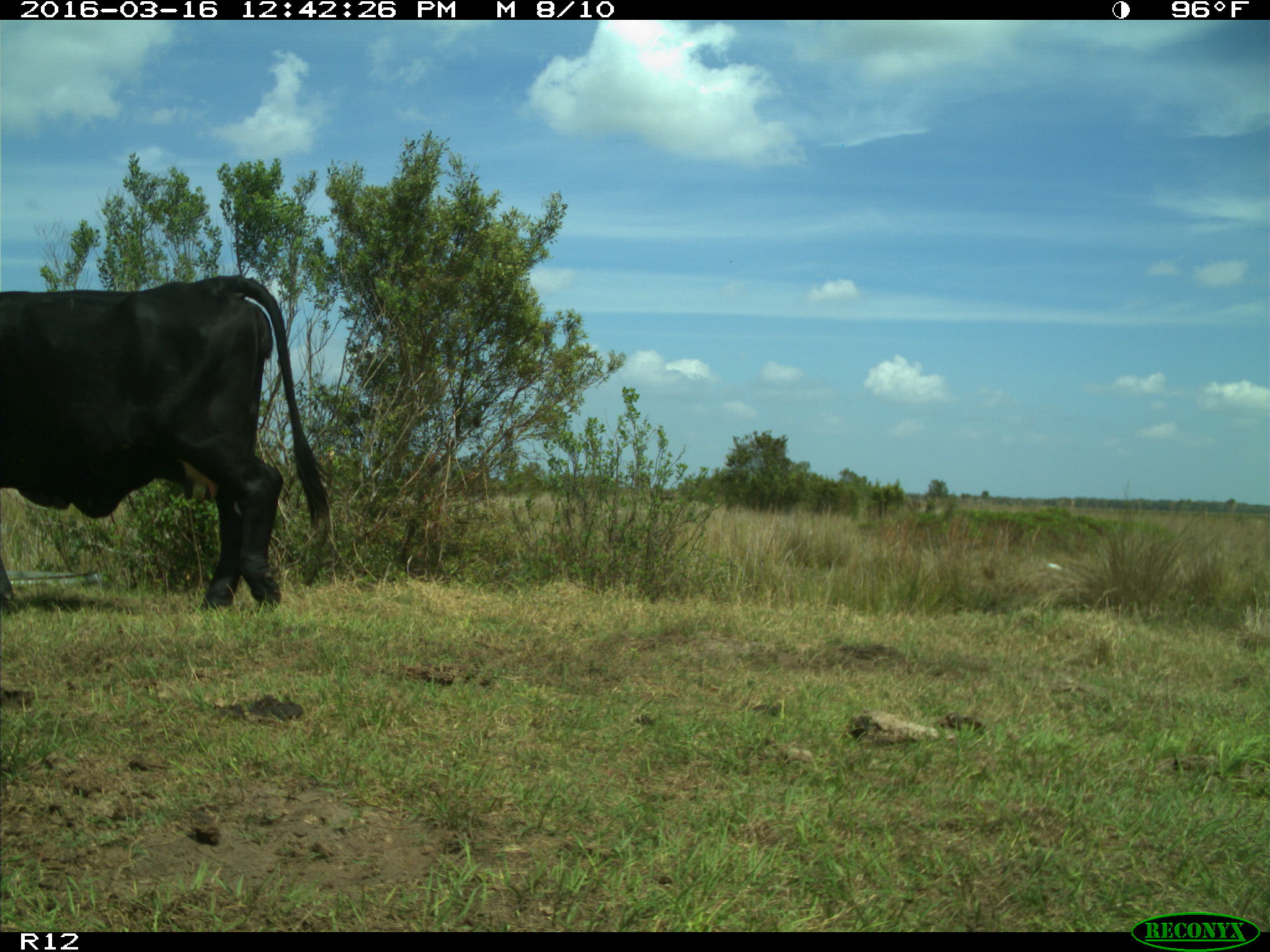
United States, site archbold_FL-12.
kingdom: Animalia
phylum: Chordata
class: Mammalia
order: Artiodactyla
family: Bovidae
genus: Bos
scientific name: Bos taurus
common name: domestic cow